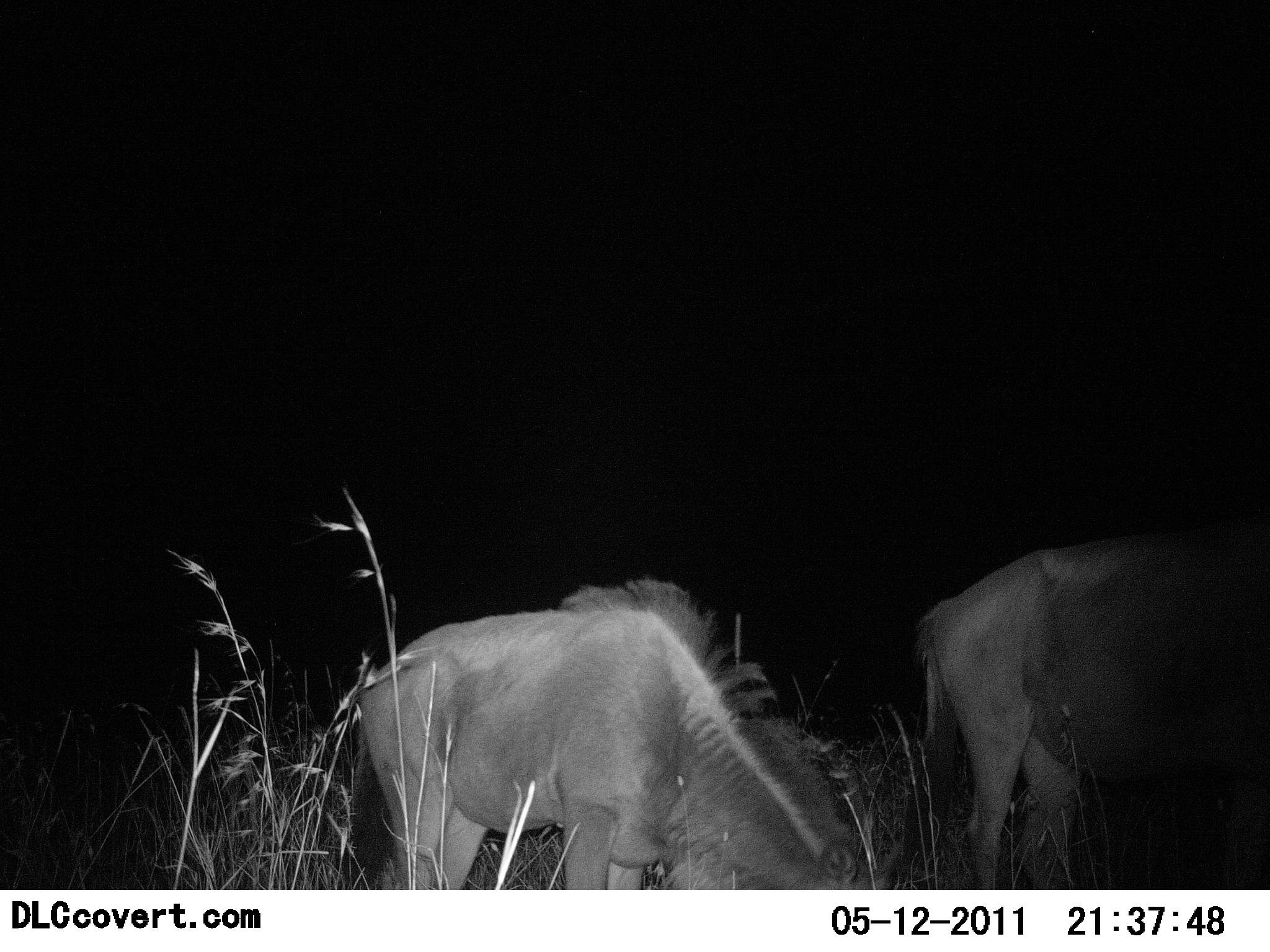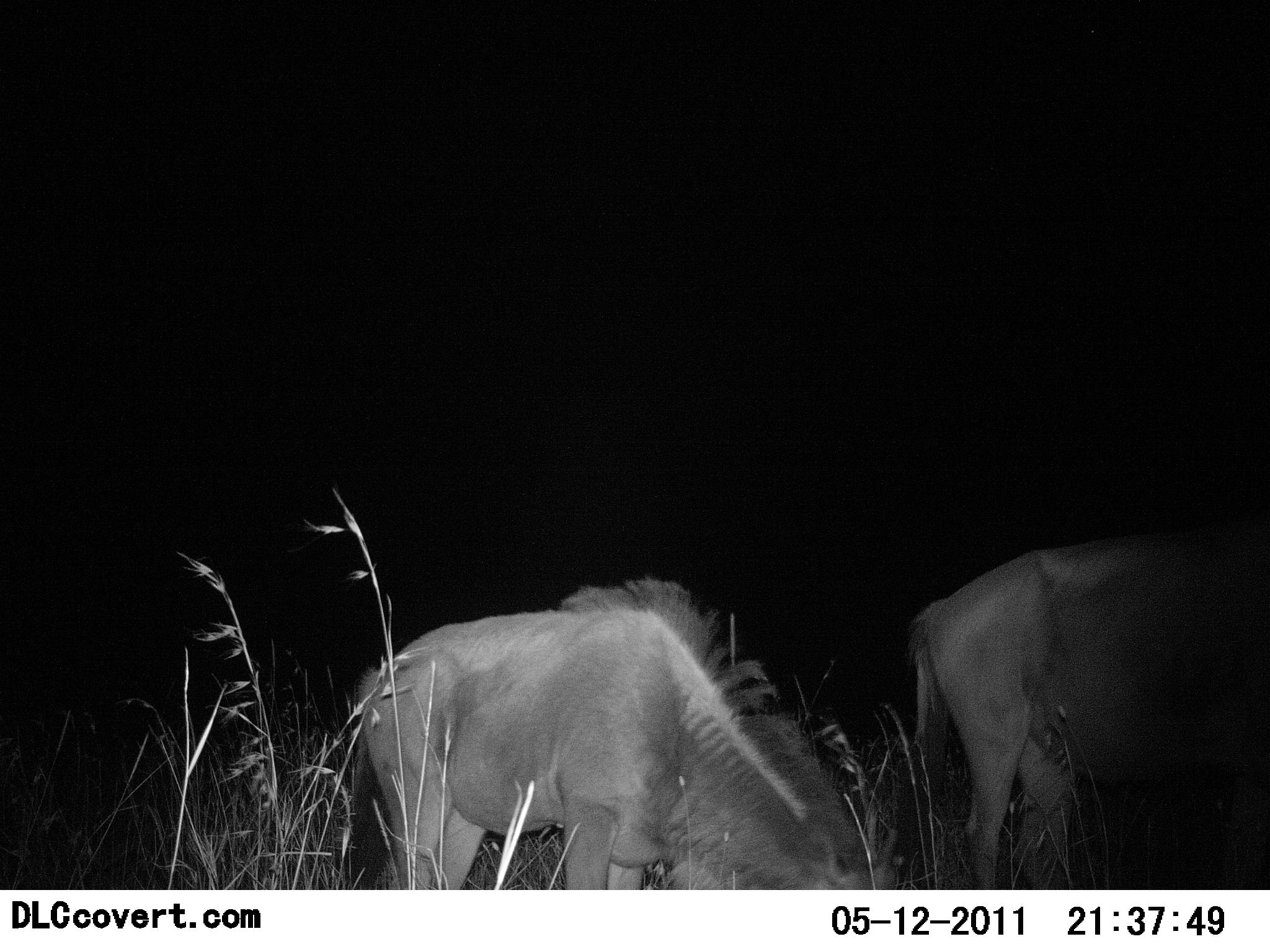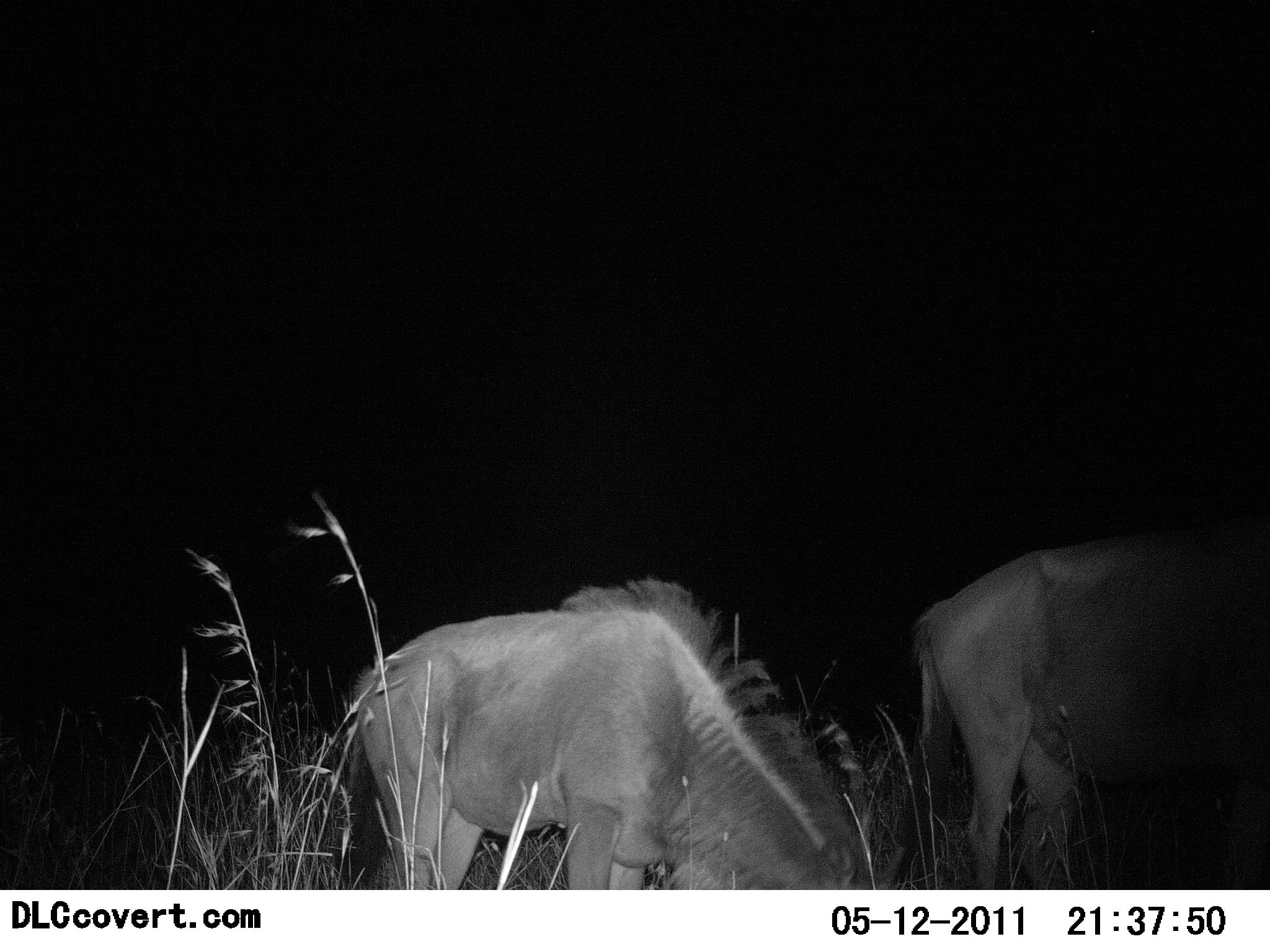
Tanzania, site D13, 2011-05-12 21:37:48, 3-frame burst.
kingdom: Animalia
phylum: Chordata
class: Mammalia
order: Artiodactyla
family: Bovidae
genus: Connochaetes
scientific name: Connochaetes taurinus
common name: blue wildebeest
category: wildebeest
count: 2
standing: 45%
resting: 0%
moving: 0%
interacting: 0%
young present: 0%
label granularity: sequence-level